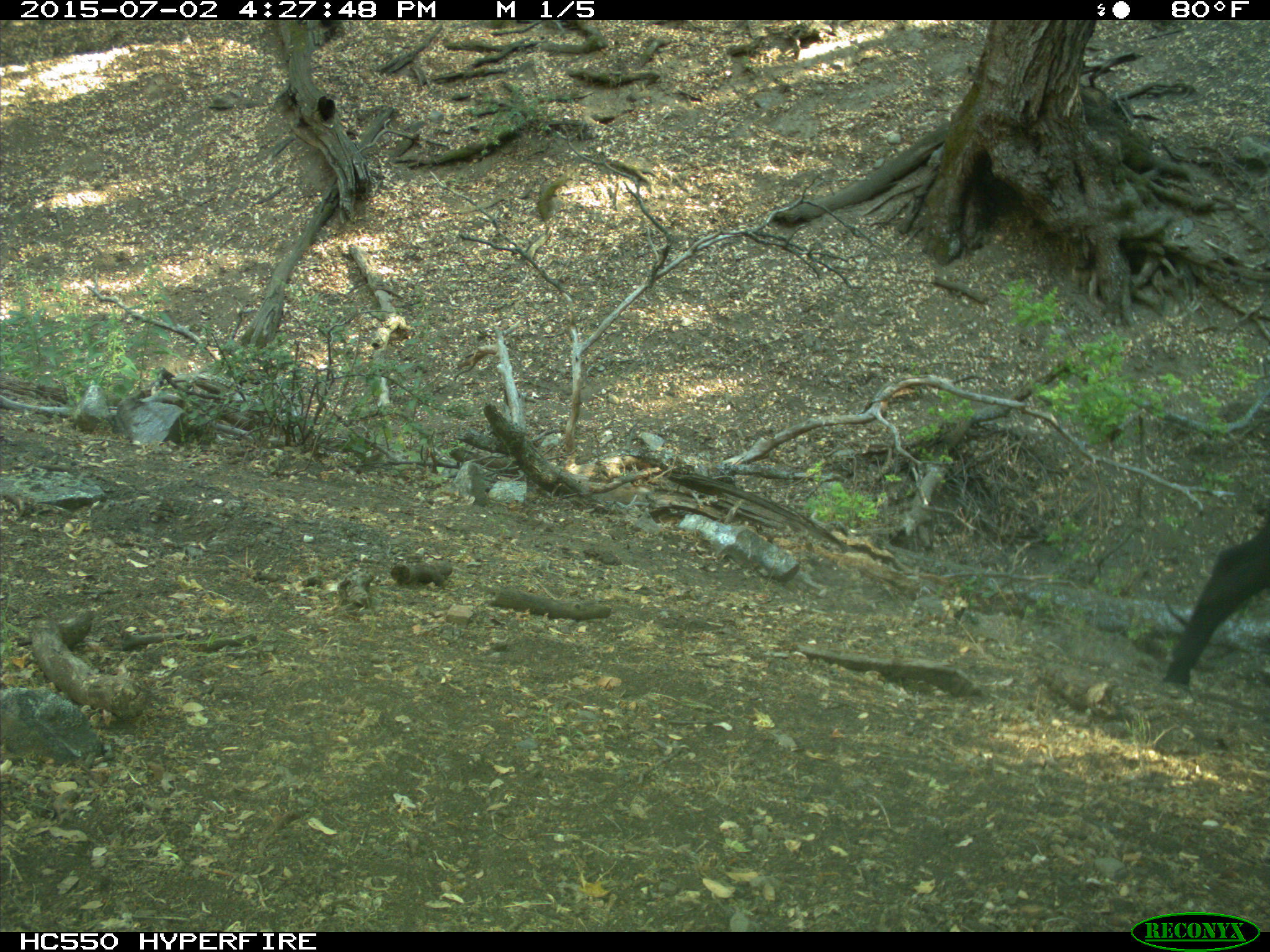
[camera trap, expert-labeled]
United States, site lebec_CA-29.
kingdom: Animalia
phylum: Chordata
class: Mammalia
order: Artiodactyla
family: Bovidae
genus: Bos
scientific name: Bos taurus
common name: domestic cow